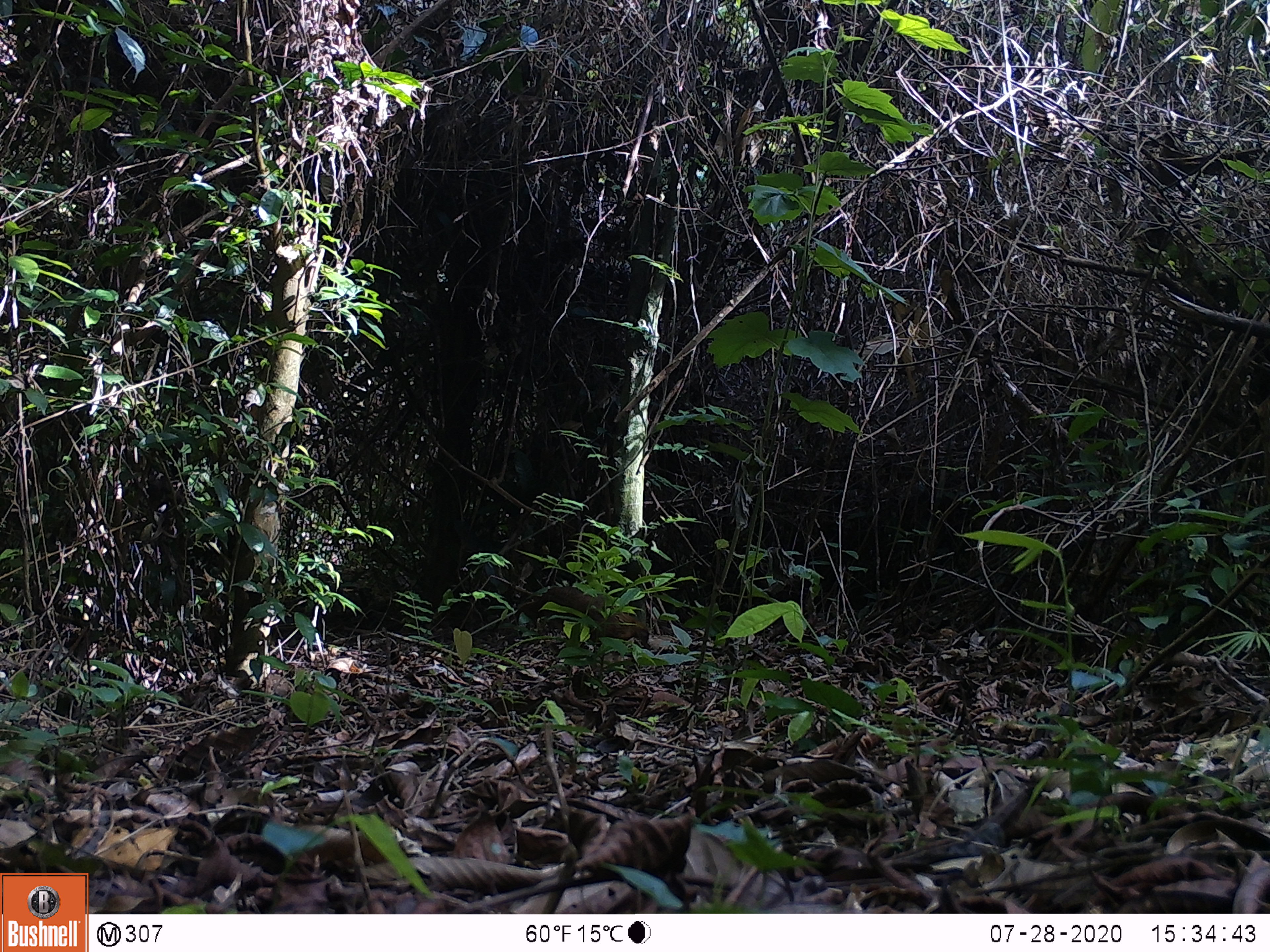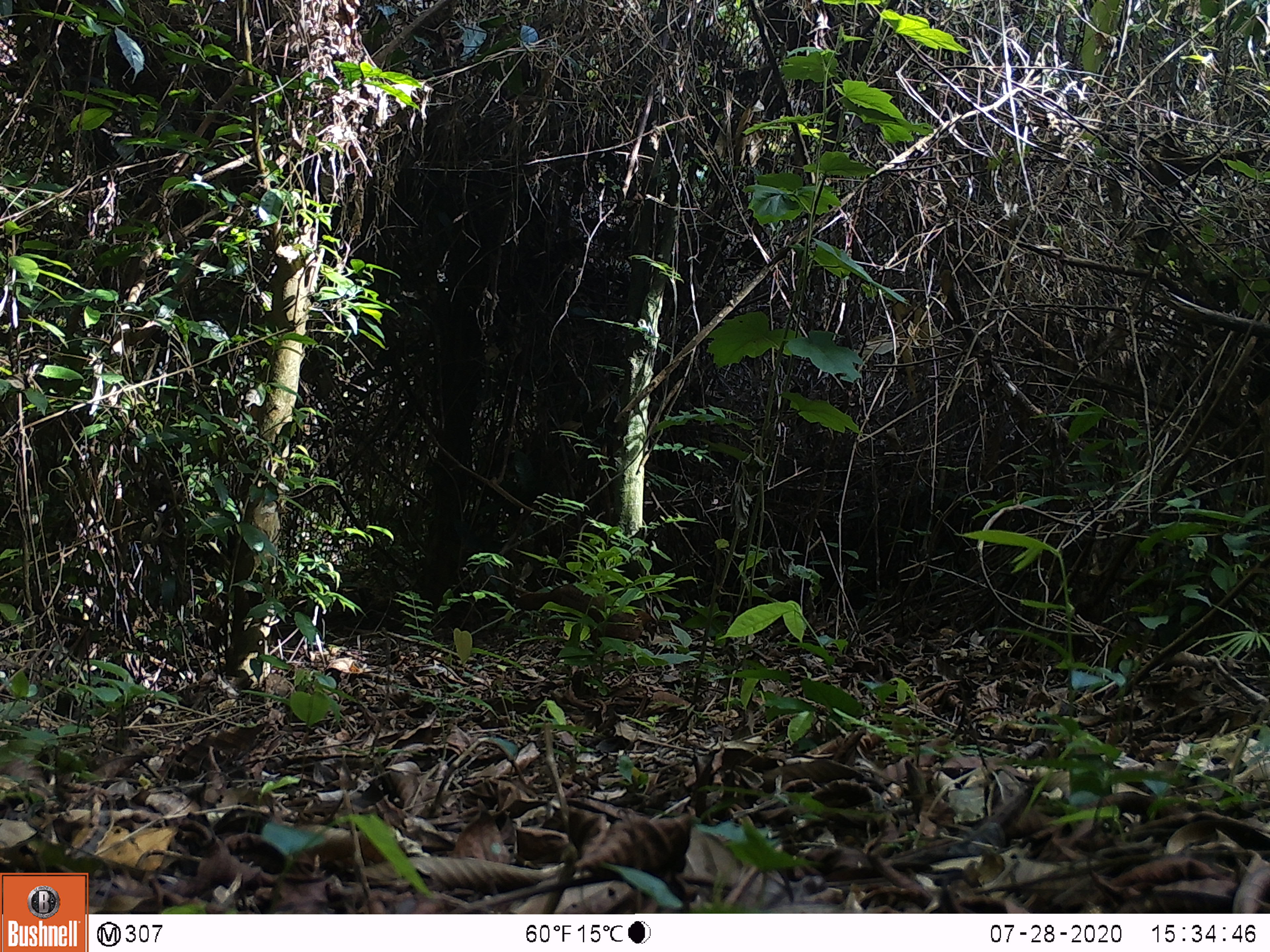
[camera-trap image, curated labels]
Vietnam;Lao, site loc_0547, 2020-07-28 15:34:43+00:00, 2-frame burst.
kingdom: Animalia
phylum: Chordata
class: Aves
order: Galliformes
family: Phasianidae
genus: Gallus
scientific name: Gallus gallus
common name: red junglefowl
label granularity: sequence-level